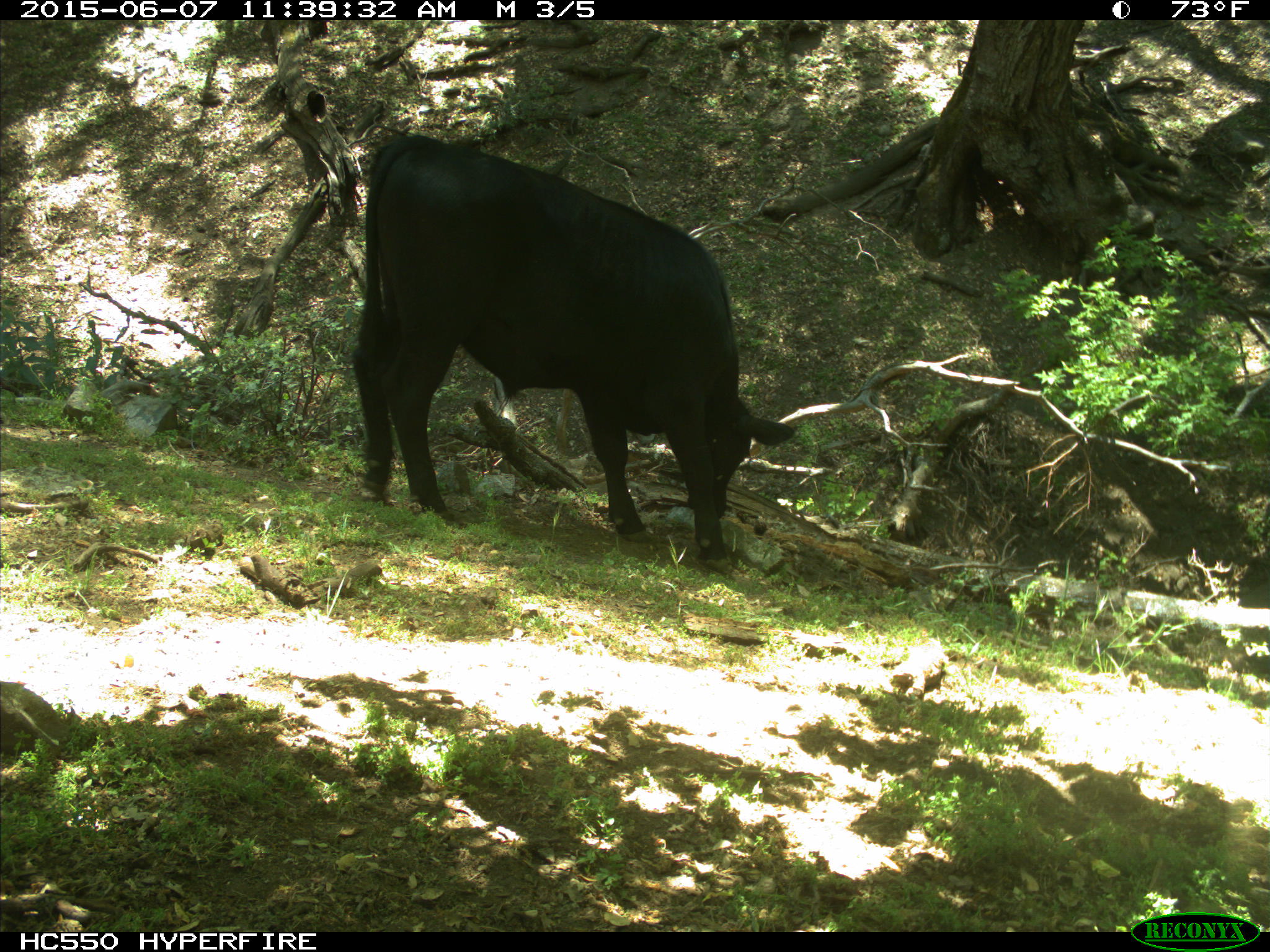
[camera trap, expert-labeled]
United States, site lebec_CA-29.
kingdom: Animalia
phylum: Chordata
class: Mammalia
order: Artiodactyla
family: Bovidae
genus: Bos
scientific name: Bos taurus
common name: domestic cow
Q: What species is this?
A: Bos taurus (domestic cow).